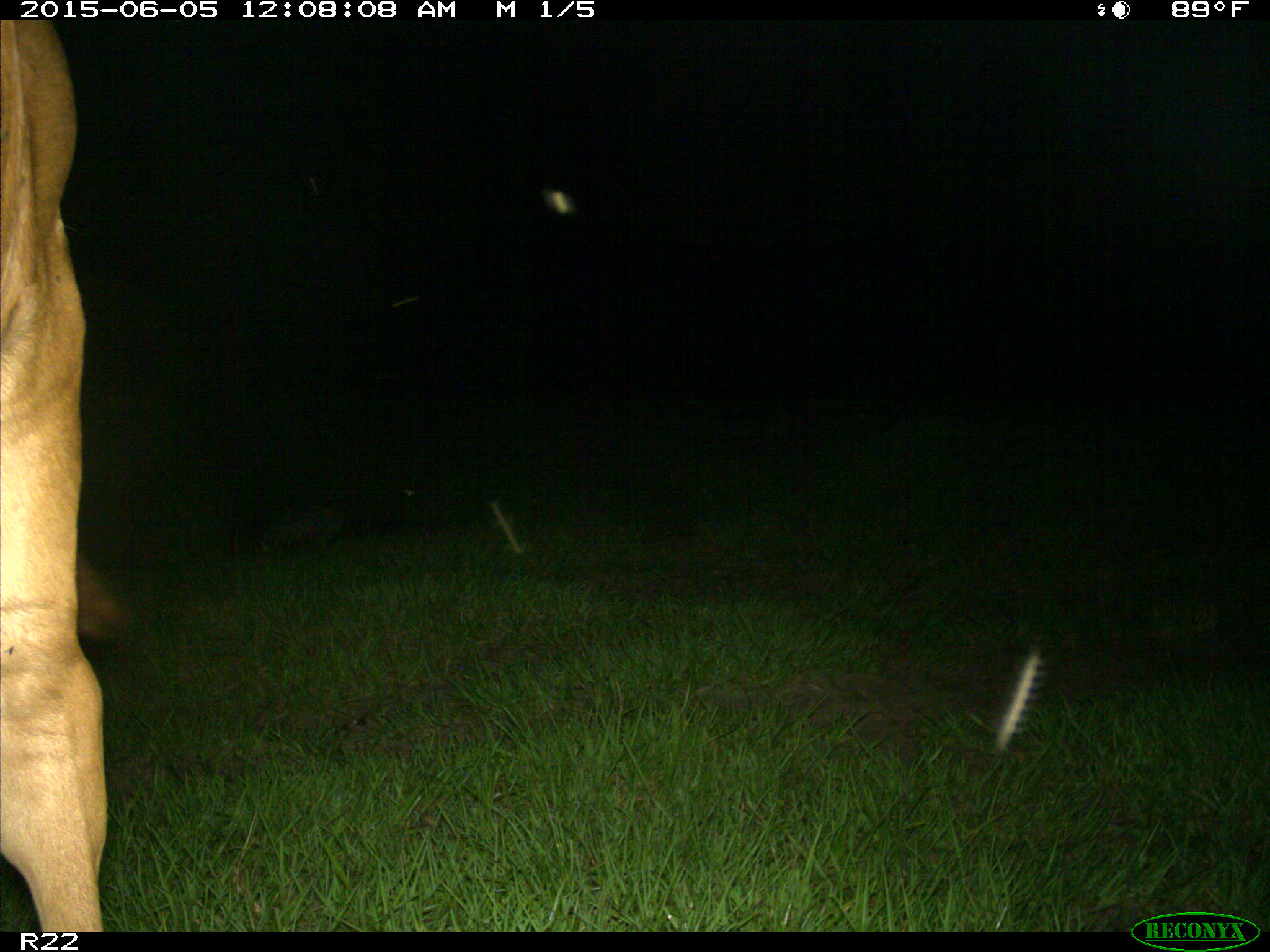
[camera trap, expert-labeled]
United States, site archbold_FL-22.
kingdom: Animalia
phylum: Chordata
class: Mammalia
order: Artiodactyla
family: Bovidae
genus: Bos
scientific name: Bos taurus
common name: domestic cow